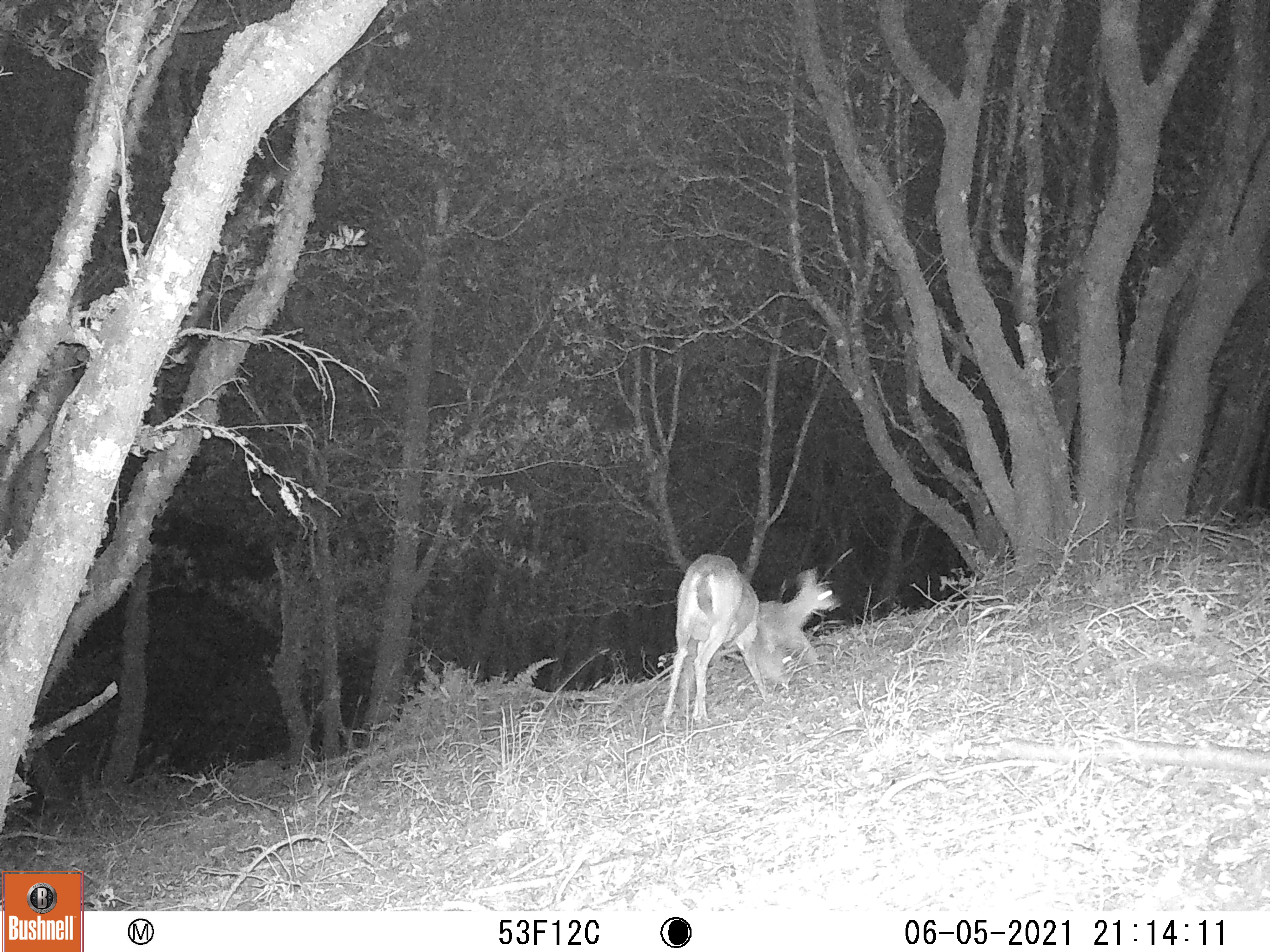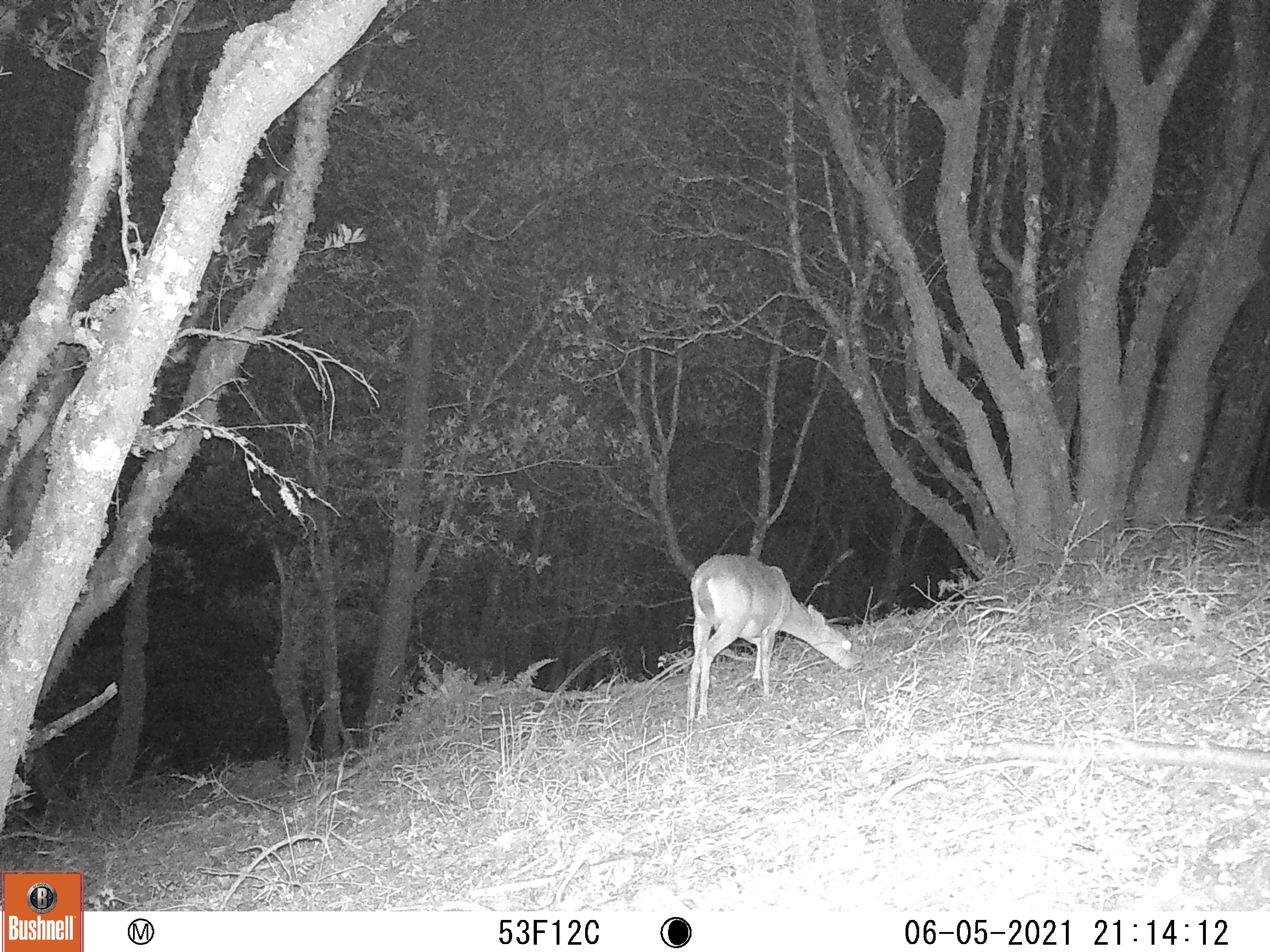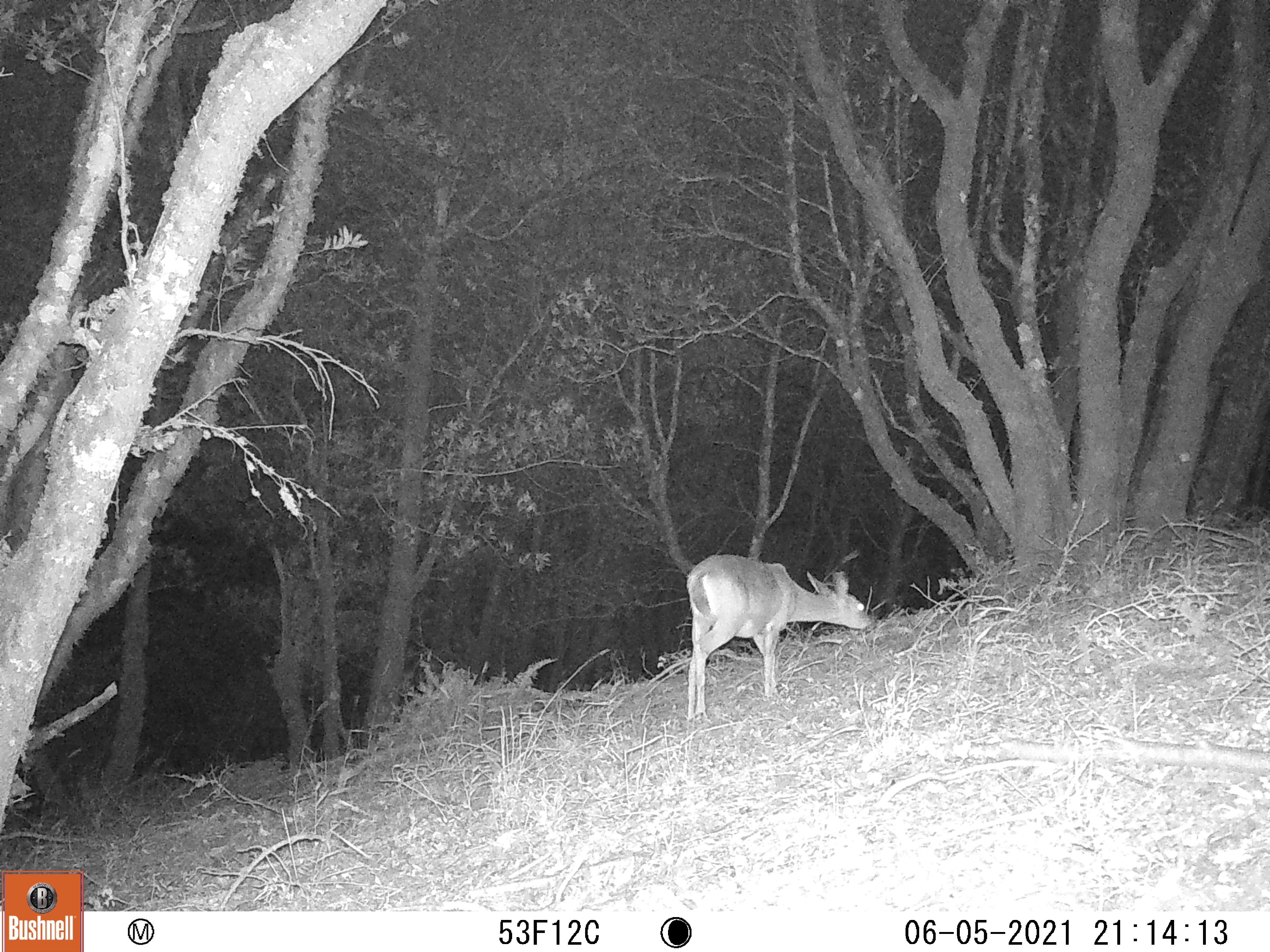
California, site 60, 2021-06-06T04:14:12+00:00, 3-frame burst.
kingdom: Animalia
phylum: Chordata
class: Mammalia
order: Artiodactyla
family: Cervidae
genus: Odocoileus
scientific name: Odocoileus hemionus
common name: mule deer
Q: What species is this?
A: Mule deer (Odocoileus hemionus).